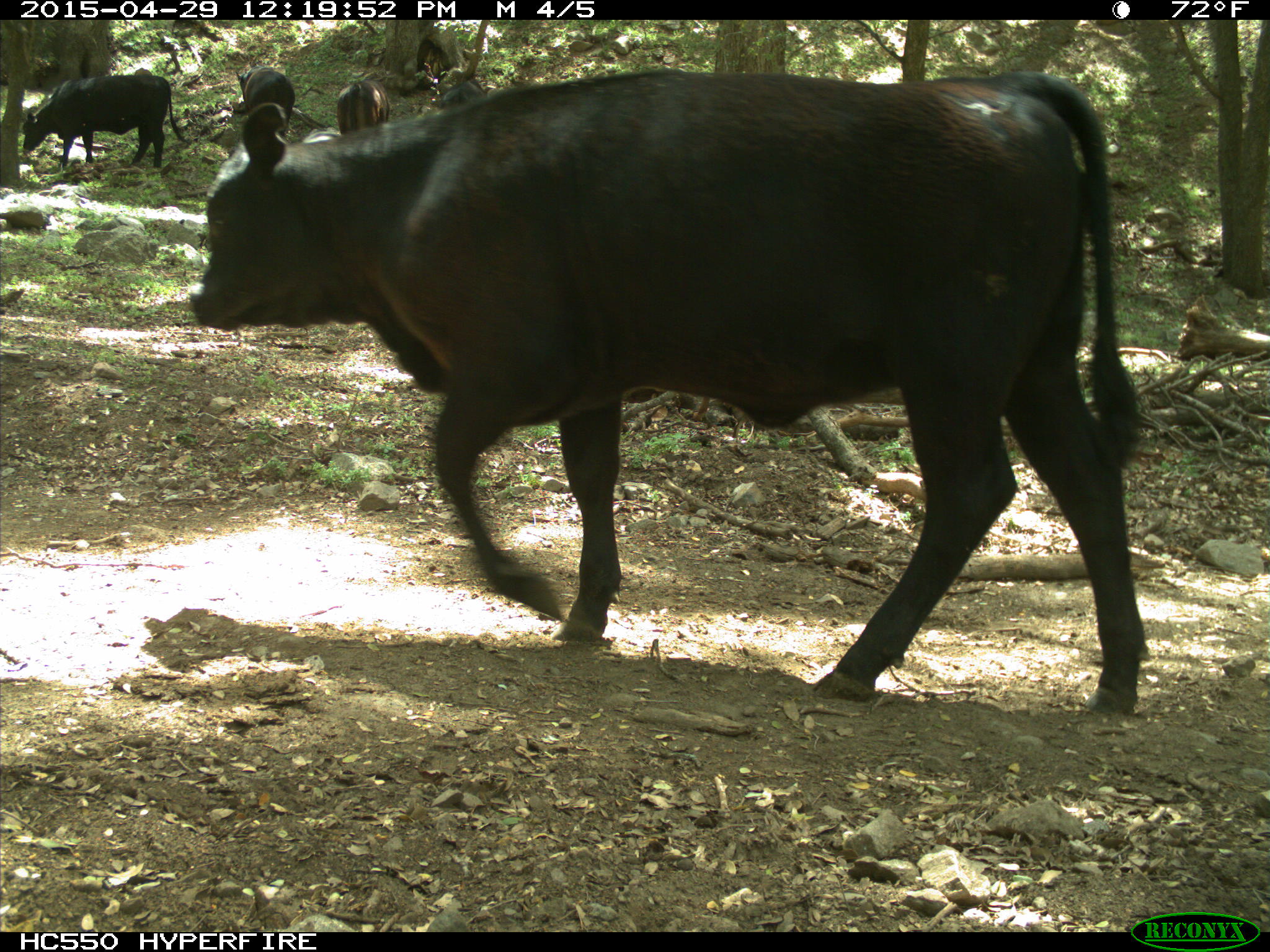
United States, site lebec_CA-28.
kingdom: Animalia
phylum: Chordata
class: Mammalia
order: Artiodactyla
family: Bovidae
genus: Bos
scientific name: Bos taurus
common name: domestic cow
Bos taurus (domestic cow).